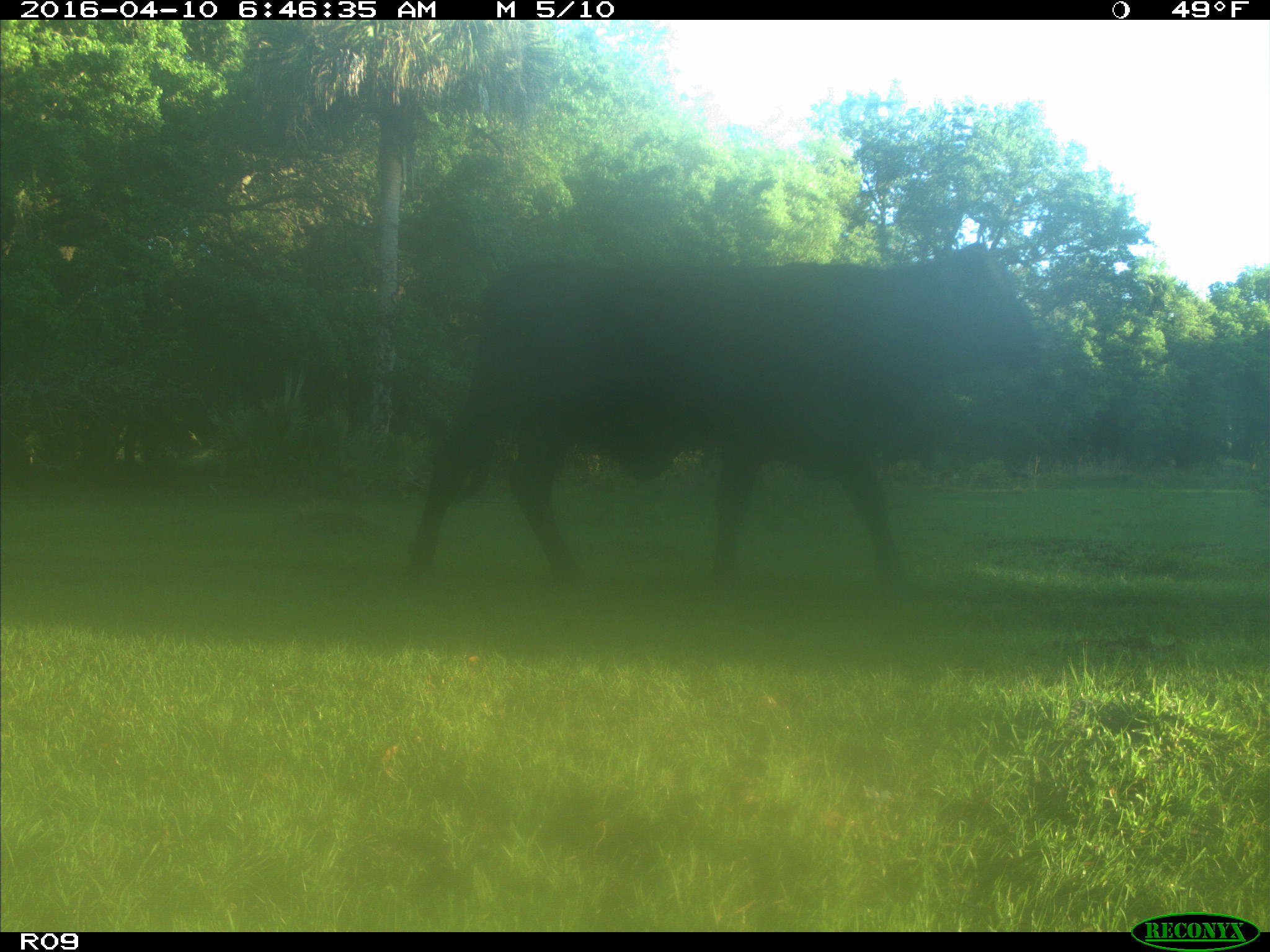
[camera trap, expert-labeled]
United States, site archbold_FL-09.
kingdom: Animalia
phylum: Chordata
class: Mammalia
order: Artiodactyla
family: Bovidae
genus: Bos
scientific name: Bos taurus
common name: domestic cow